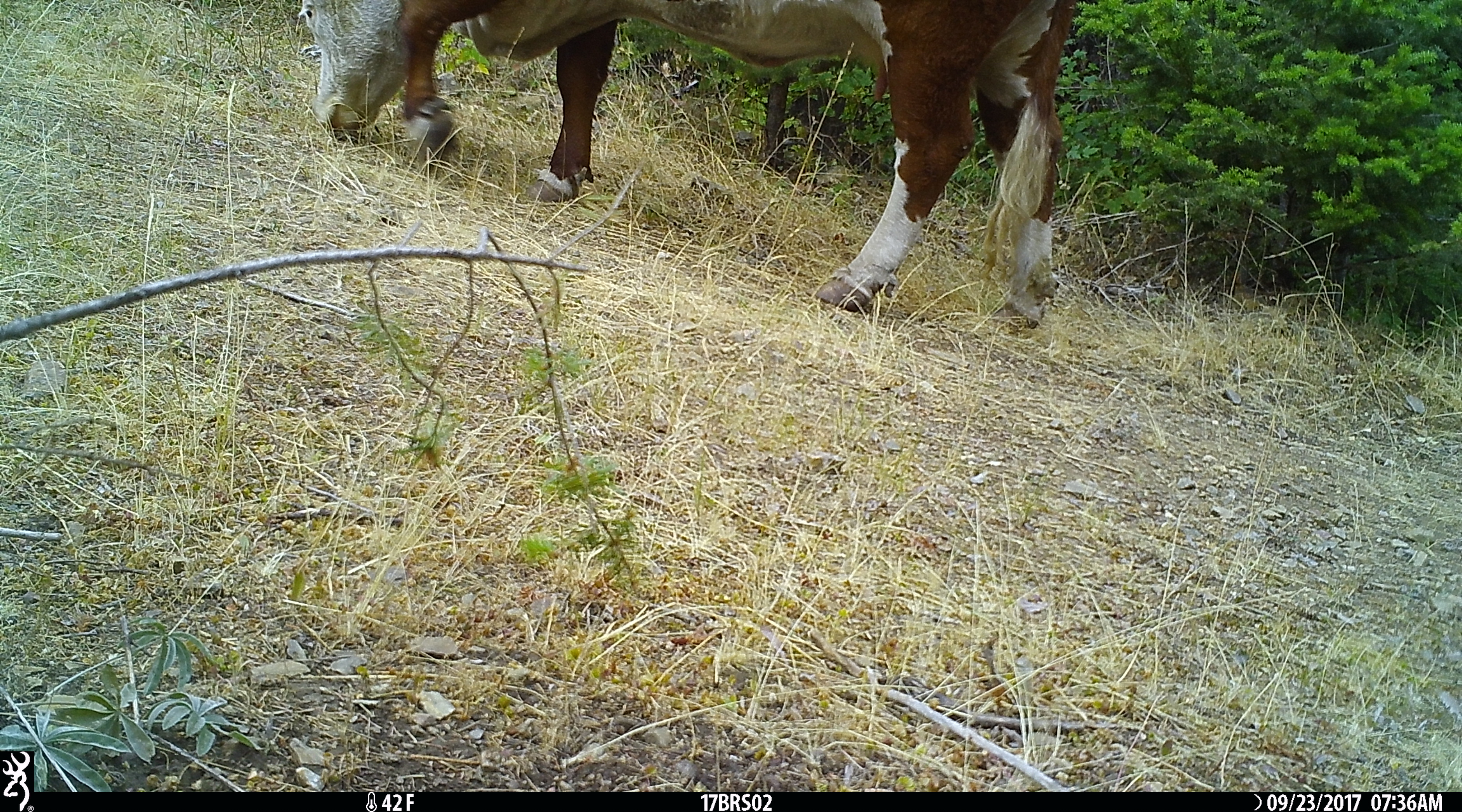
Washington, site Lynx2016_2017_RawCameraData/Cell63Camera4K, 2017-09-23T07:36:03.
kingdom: Animalia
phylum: Chordata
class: Mammalia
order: Artiodactyla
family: Bovidae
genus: Bos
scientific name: Bos taurus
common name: domestic cattle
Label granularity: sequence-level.